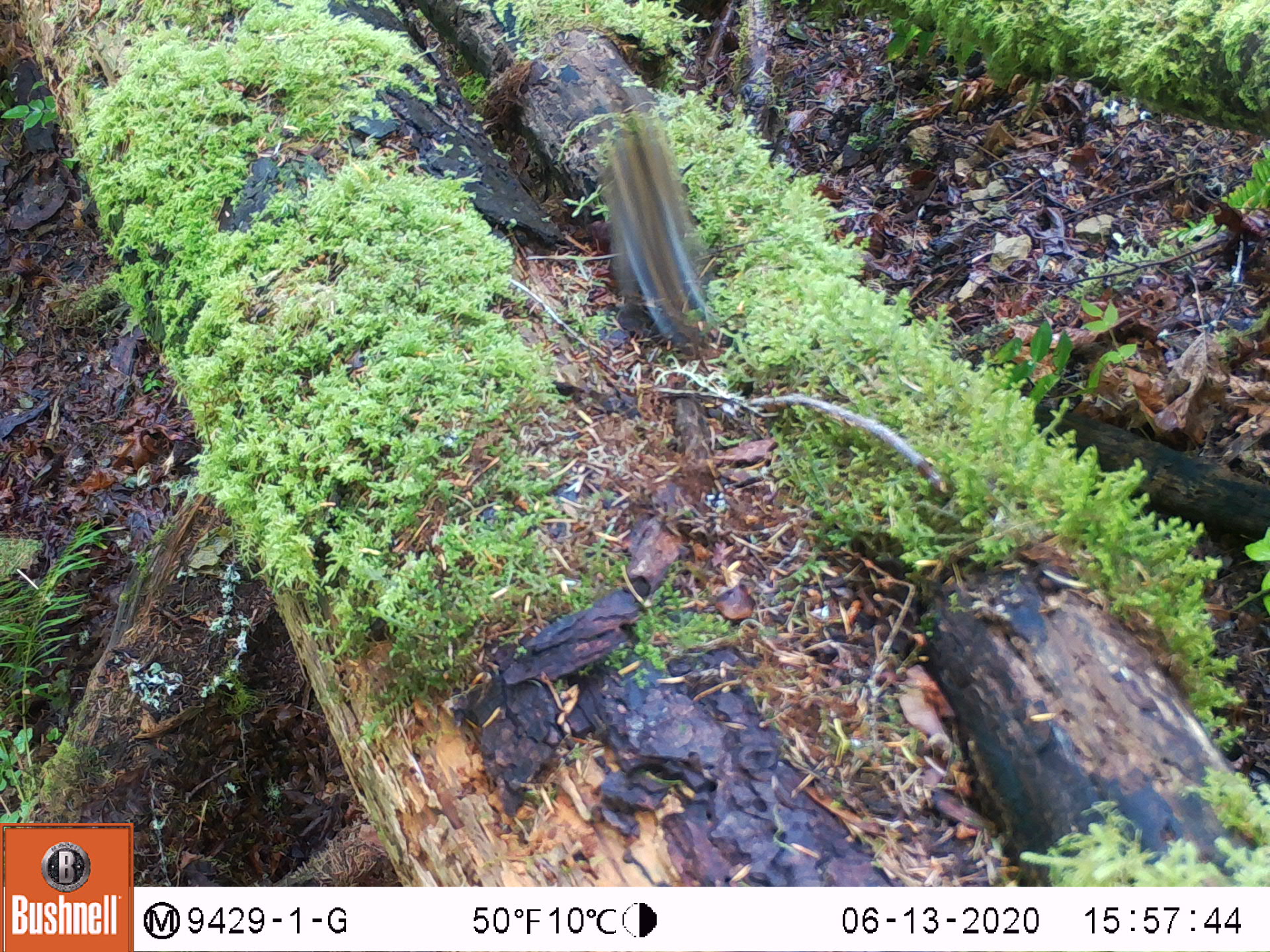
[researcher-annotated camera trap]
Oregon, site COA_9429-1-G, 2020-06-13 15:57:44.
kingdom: Animalia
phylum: Chordata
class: Mammalia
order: Rodentia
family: Sciuridae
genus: Neotamias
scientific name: Neotamias townsendii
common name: townsend's chipmunk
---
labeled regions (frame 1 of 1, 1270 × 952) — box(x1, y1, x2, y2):
townsend's chipmunk: box(590, 109, 722, 352)